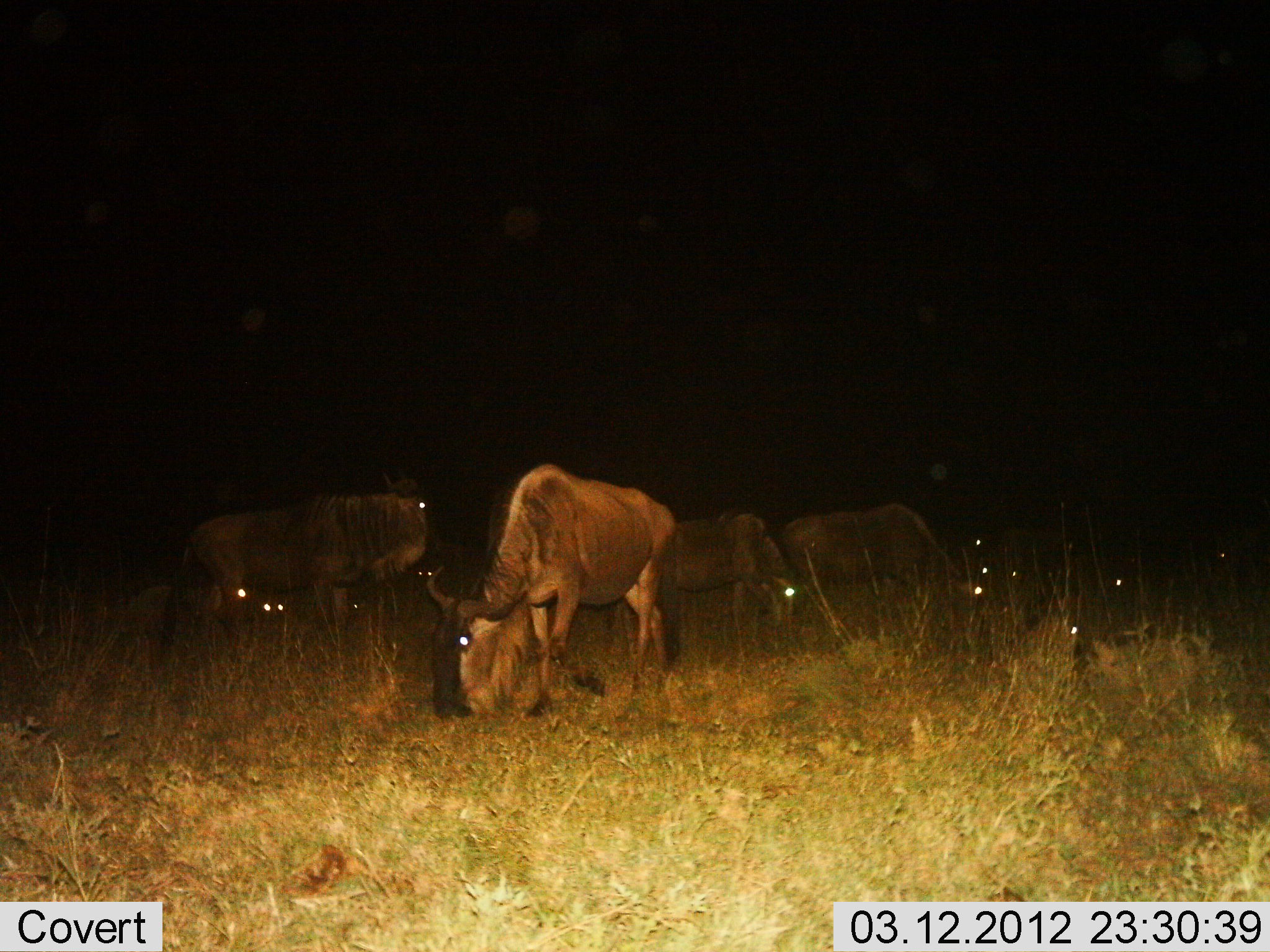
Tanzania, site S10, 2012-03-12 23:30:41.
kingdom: Animalia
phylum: Chordata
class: Mammalia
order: Artiodactyla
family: Bovidae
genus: Connochaetes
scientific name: Connochaetes taurinus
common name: blue wildebeest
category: wildebeest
Wildebeest (blue wildebeest) (Connochaetes taurinus), count 6. Behavior (volunteer vote fractions): standing 56%, resting 31%, moving 6%, interacting 0%. Young present (vote fraction): 0%. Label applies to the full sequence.